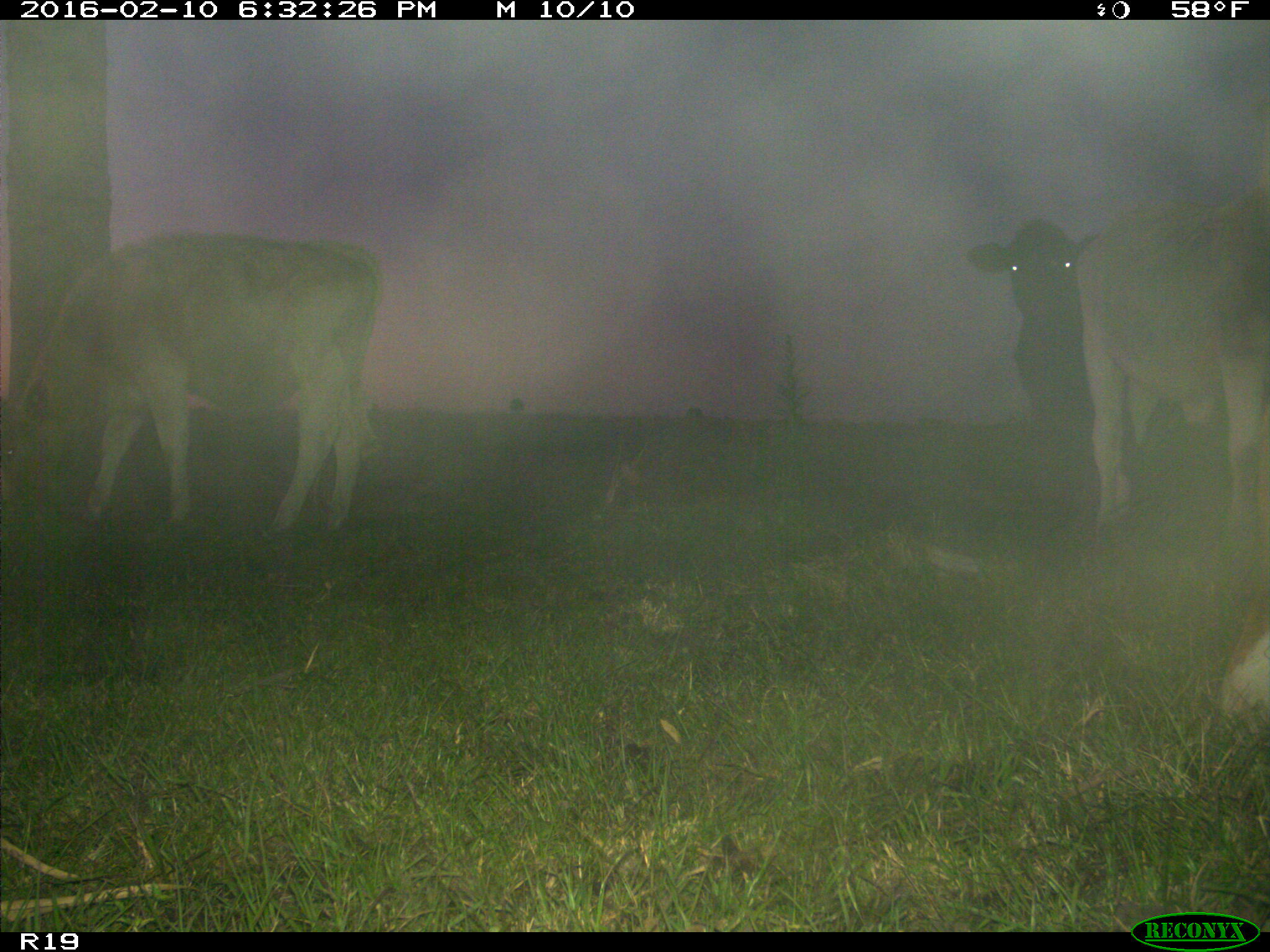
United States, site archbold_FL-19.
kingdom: Animalia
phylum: Chordata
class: Mammalia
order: Artiodactyla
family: Bovidae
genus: Bos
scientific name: Bos taurus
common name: domestic cow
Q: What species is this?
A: Bos taurus (domestic cow).